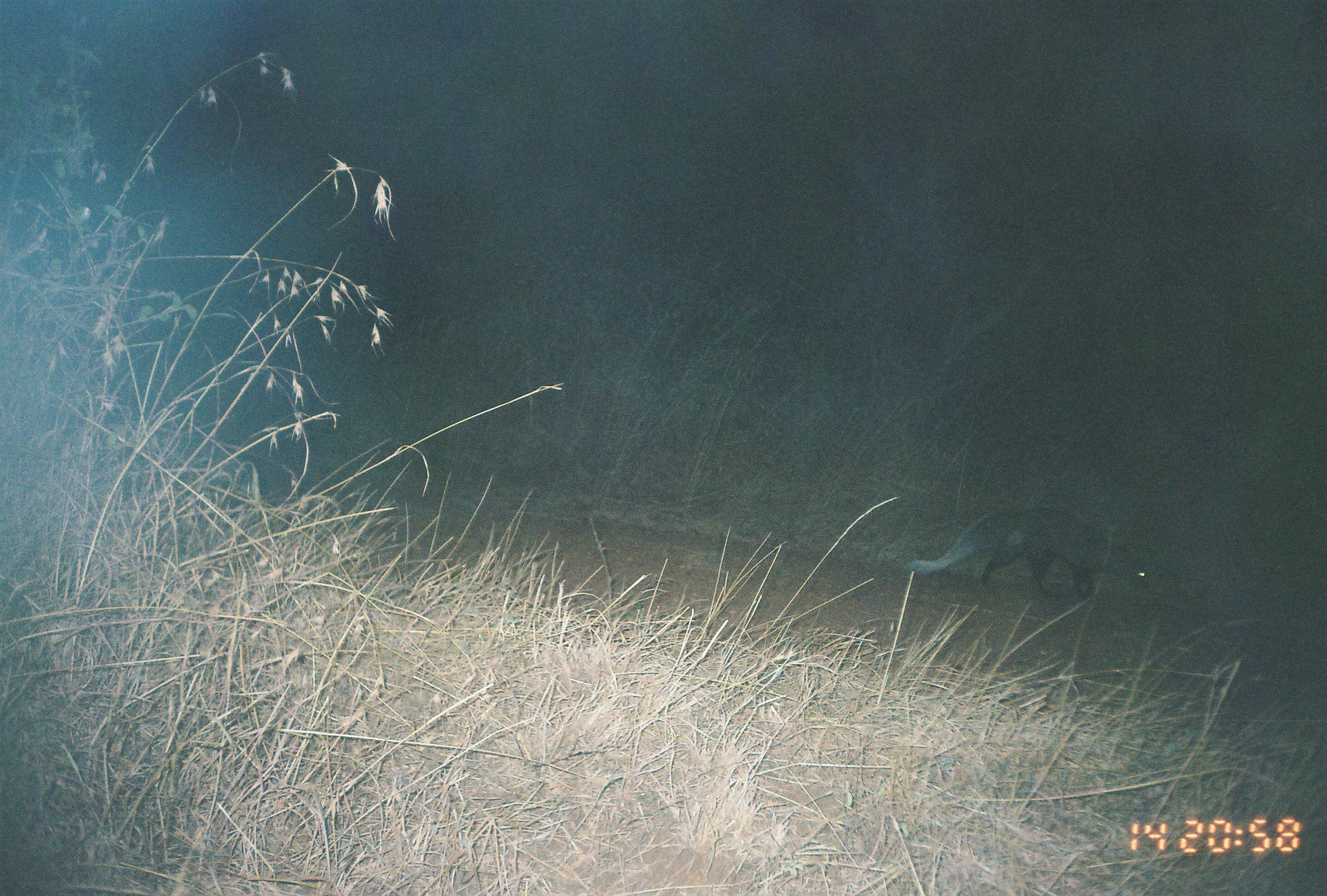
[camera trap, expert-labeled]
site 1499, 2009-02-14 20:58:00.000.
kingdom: Animalia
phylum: Chordata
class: Mammalia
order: Carnivora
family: Herpestidae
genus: Ichneumia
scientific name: Ichneumia albicauda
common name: white-tailed mongoose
Ichneumia albicauda (white-tailed mongoose), count 1.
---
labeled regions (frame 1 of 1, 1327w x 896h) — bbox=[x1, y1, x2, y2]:
ichneumia albicauda: bbox=[906, 507, 1151, 599]